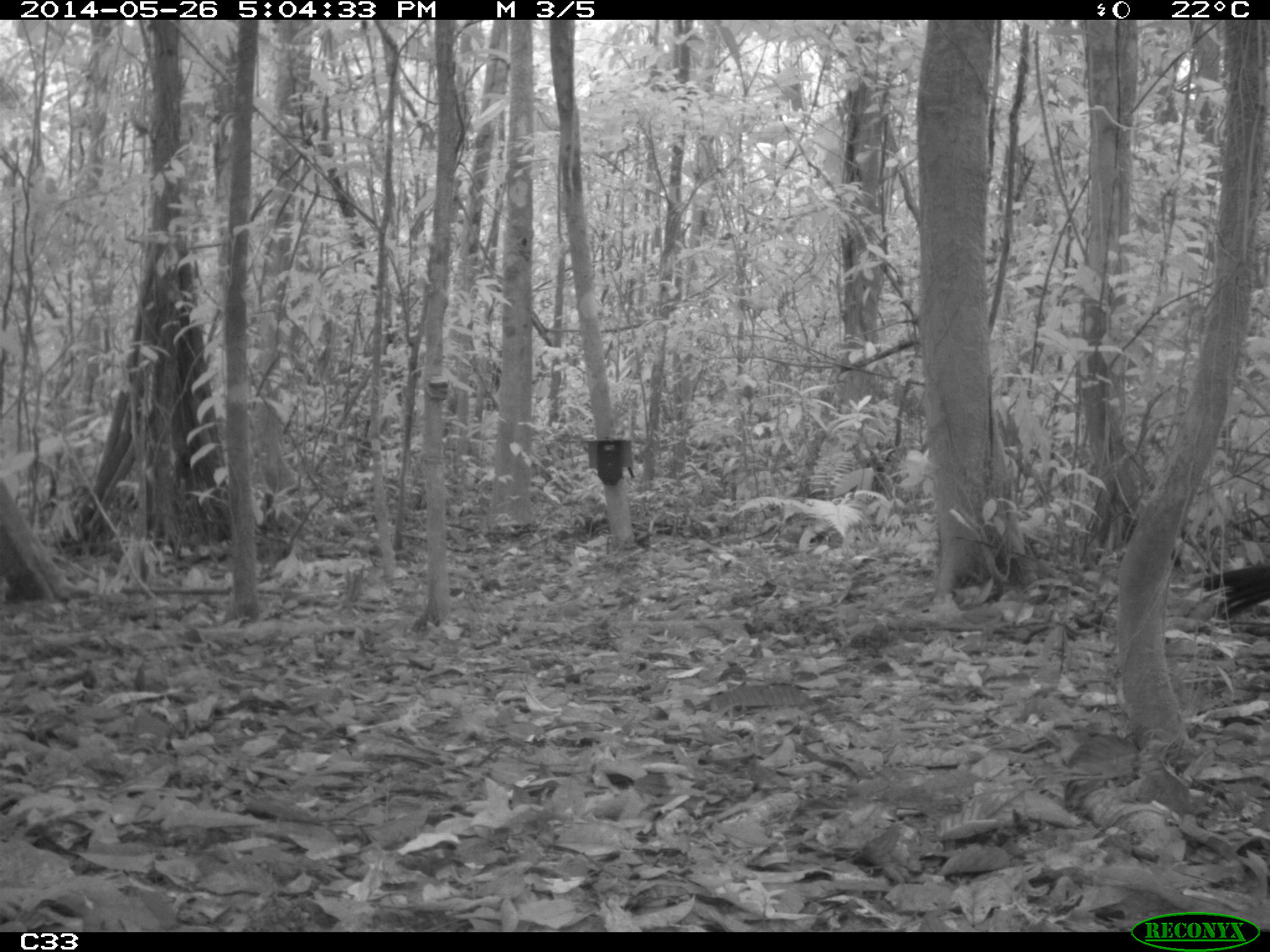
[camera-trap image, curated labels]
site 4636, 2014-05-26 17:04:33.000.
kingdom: Animalia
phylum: Chordata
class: Aves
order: Galliformes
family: Cracidae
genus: Crax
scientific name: Crax alector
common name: black curassow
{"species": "Crax alector (black curassow)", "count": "4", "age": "adult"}